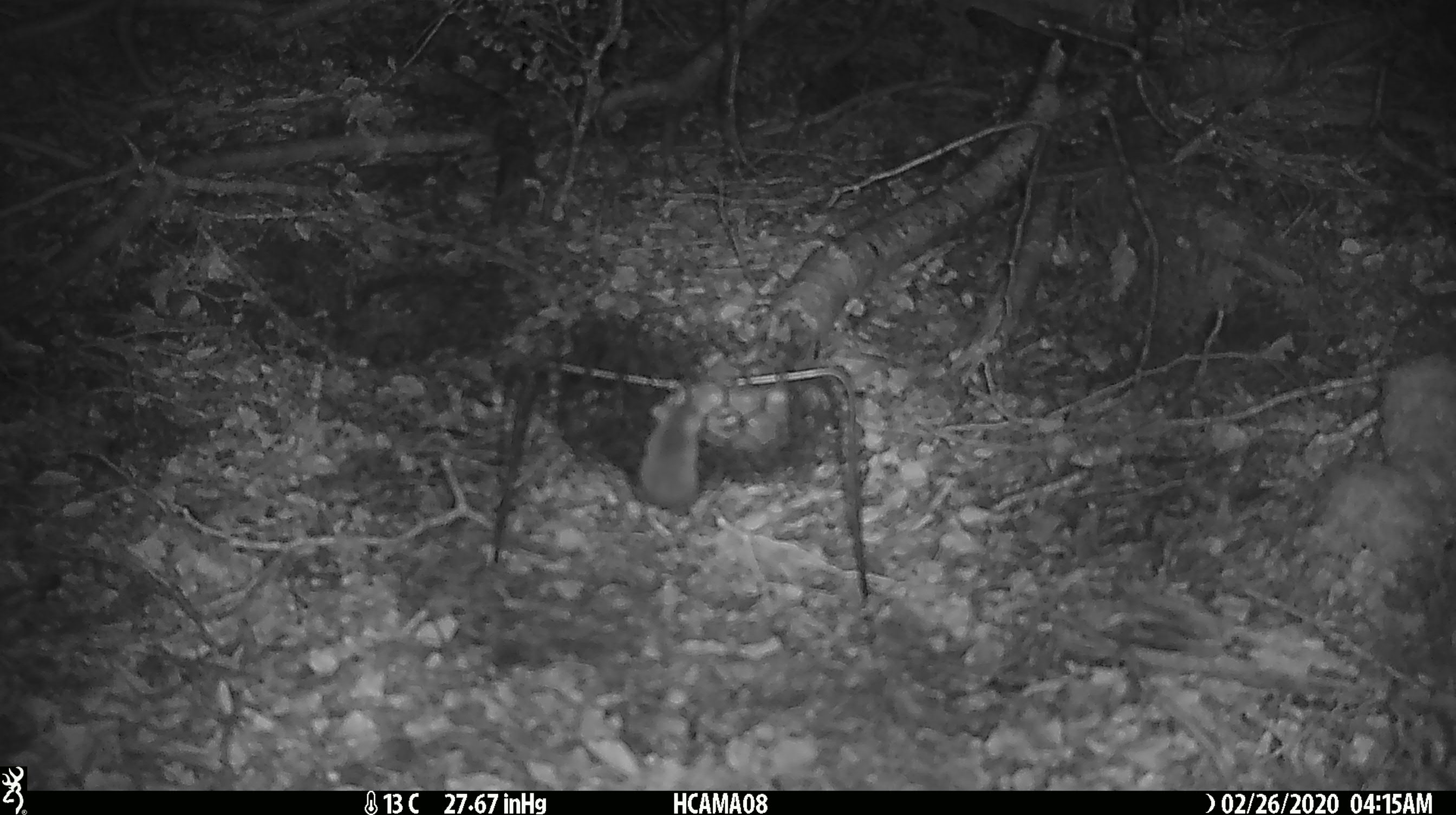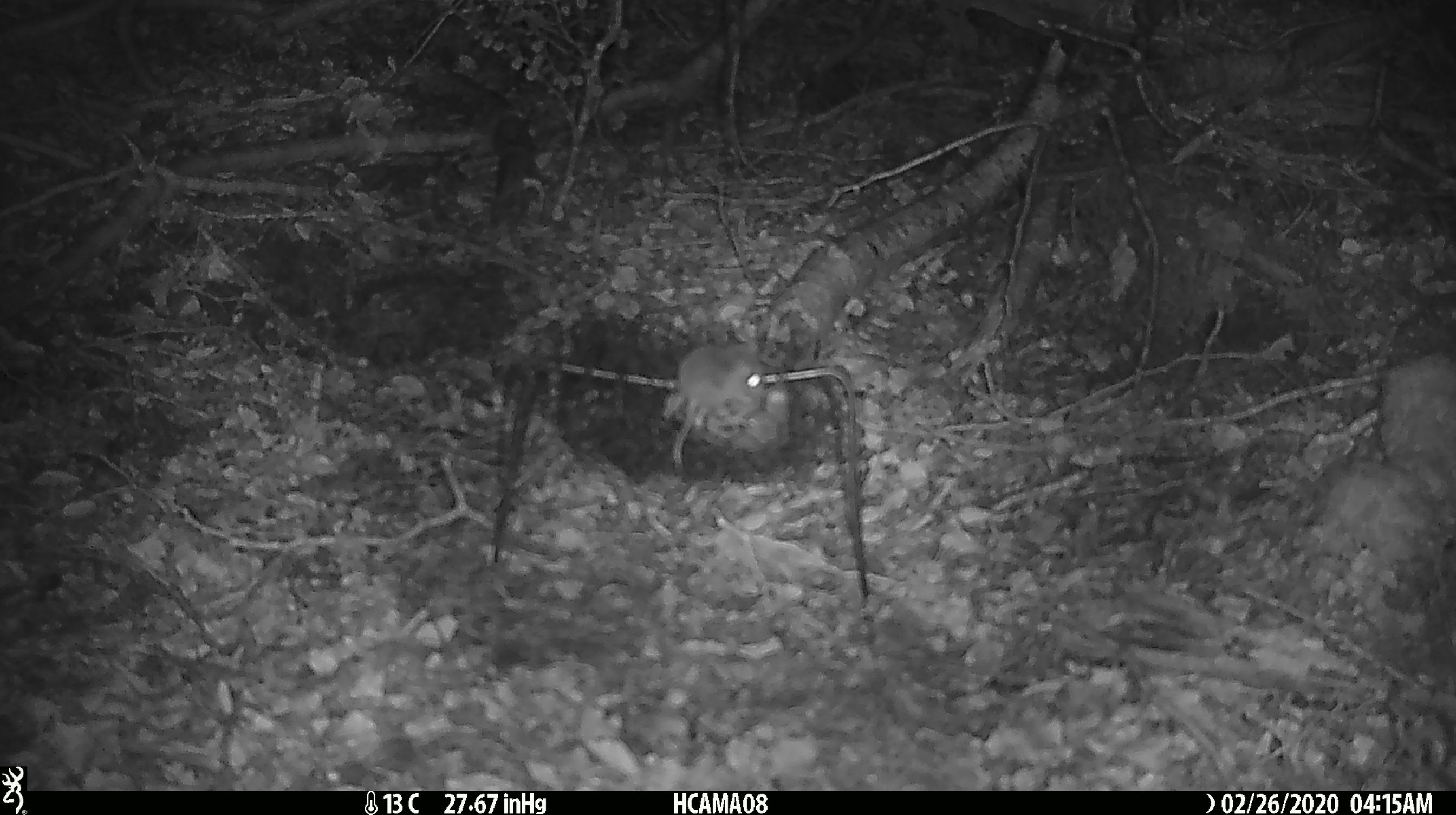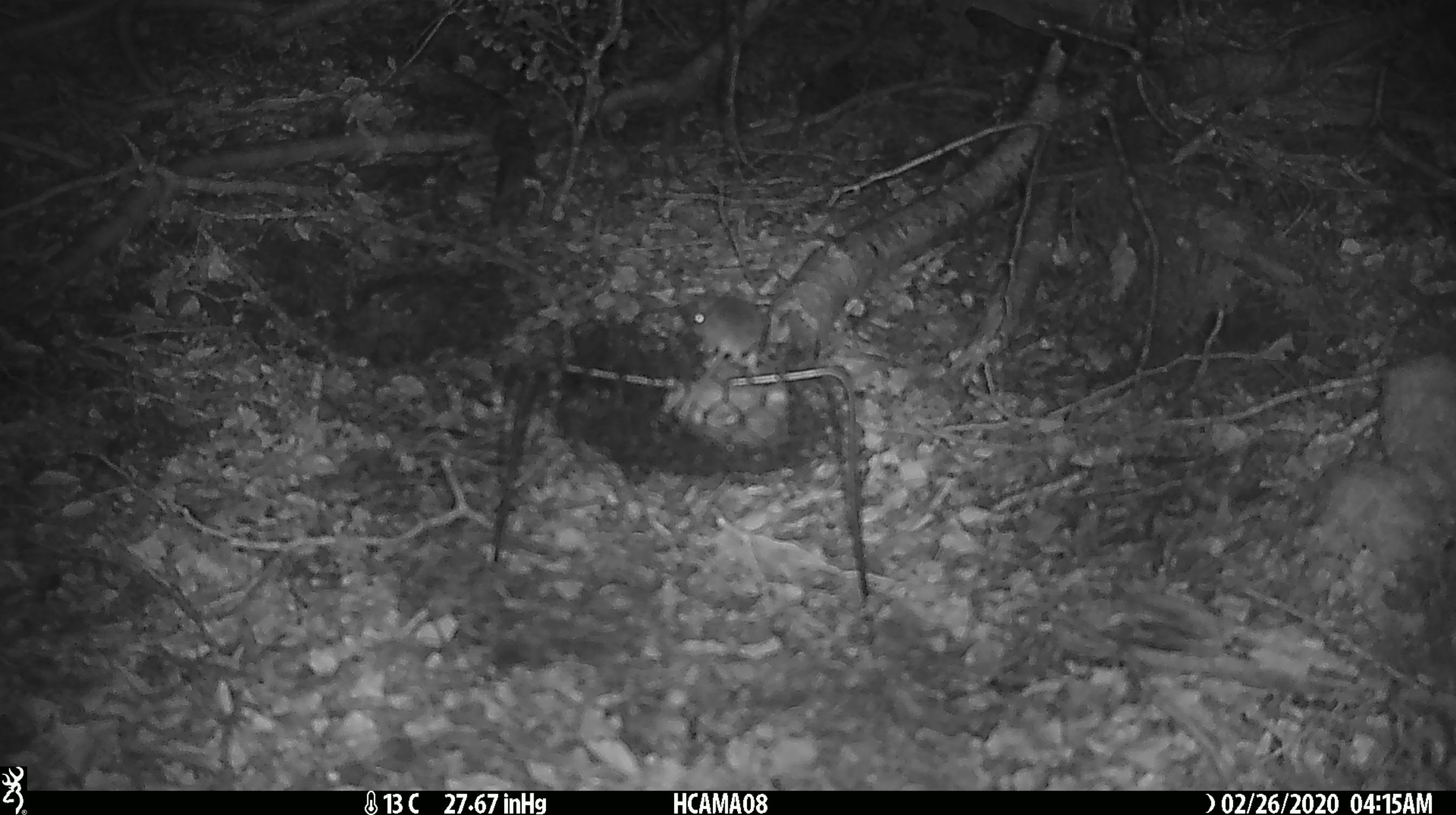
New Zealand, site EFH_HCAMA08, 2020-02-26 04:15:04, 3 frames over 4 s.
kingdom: Animalia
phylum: Chordata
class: Mammalia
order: Rodentia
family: Muridae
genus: Mus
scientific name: Mus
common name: mouse